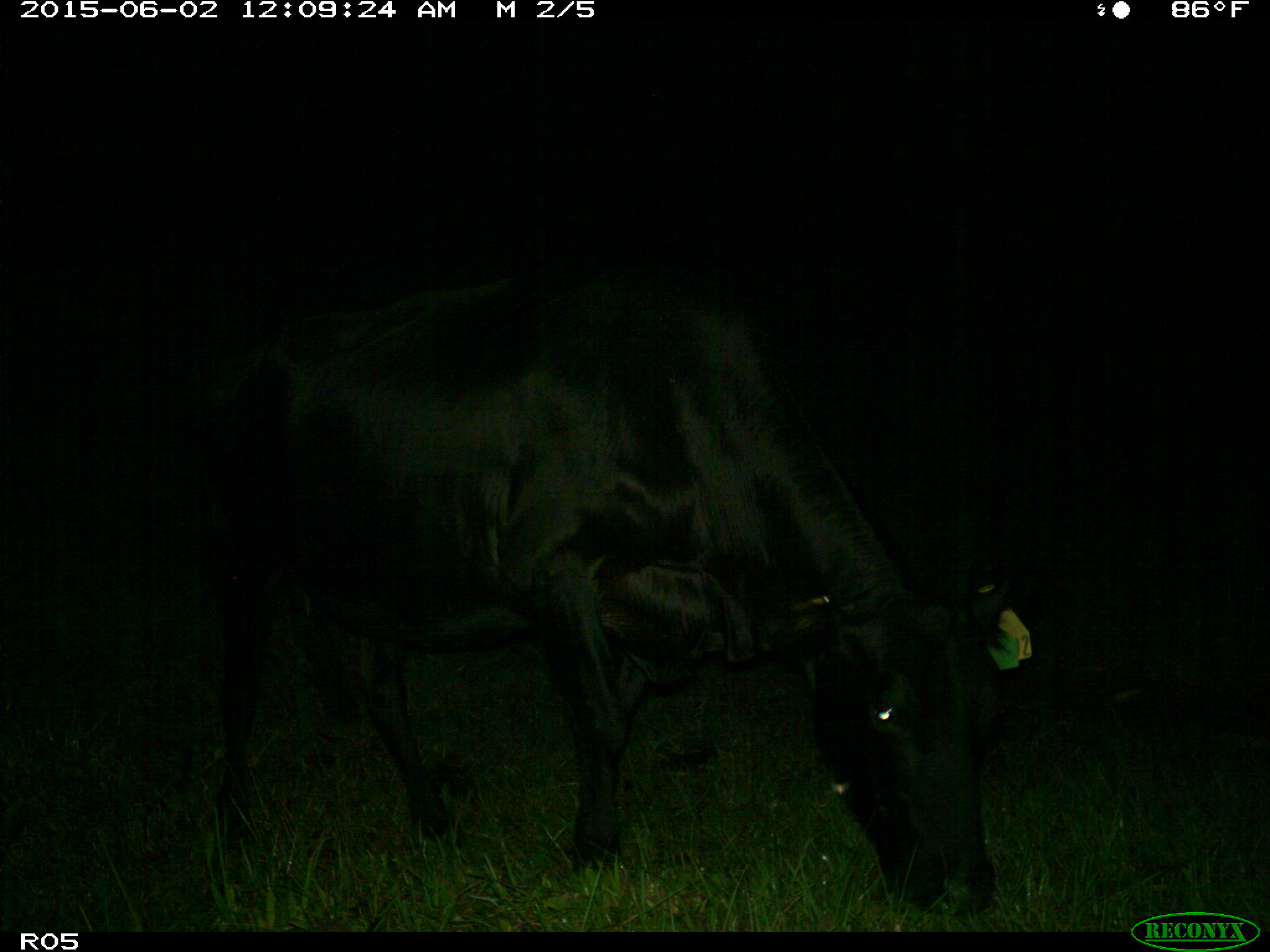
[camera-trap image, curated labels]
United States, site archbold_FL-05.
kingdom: Animalia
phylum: Chordata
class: Mammalia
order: Artiodactyla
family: Bovidae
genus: Bos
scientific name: Bos taurus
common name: domestic cow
Bos taurus (domestic cow).